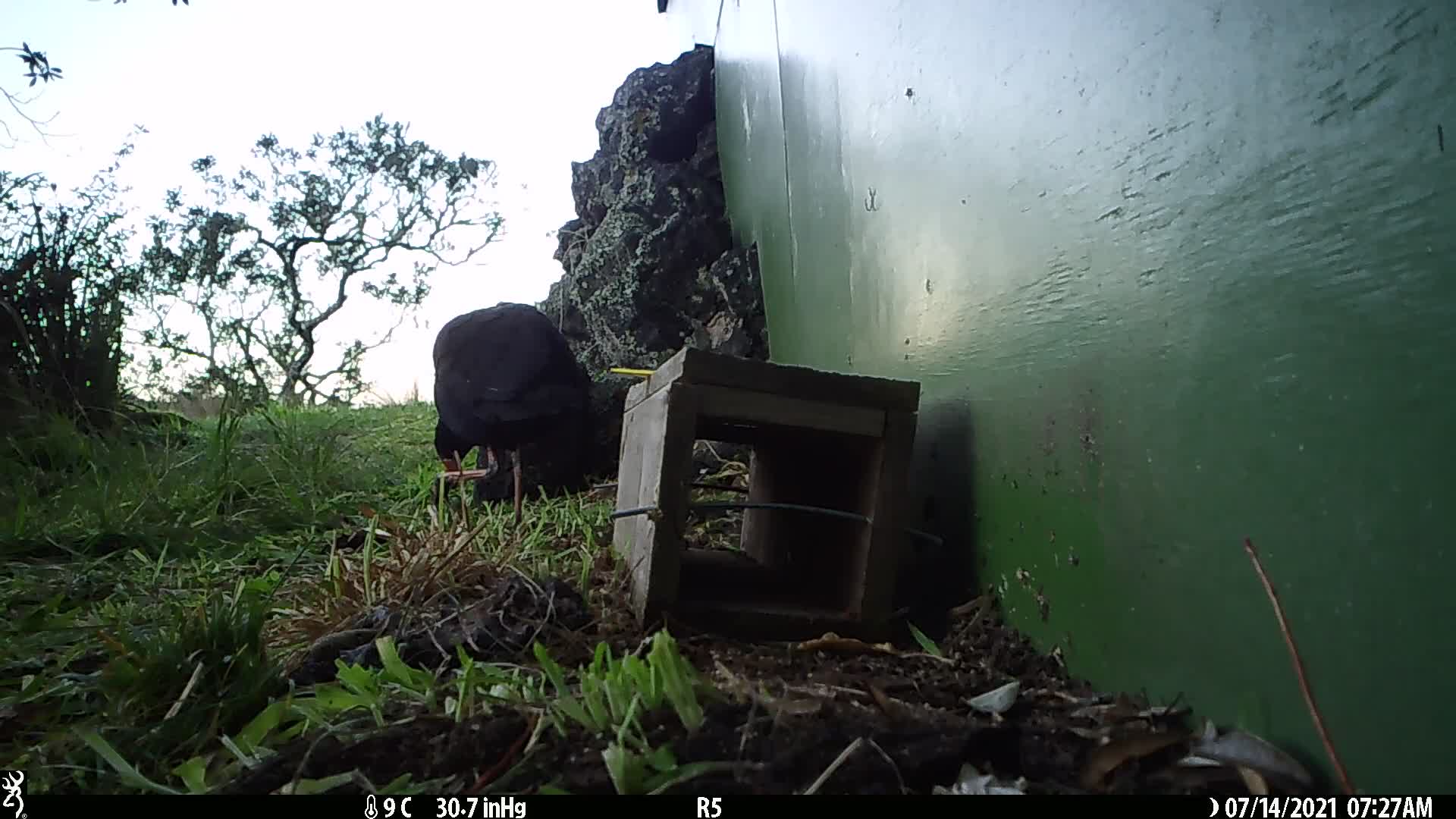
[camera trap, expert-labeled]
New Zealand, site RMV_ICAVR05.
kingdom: Animalia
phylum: Chordata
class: Aves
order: Gruiformes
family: Rallidae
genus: Porphyrio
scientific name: Porphyrio melanotus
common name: australasian swamphen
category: pukeko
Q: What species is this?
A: Pukeko (australasian swamphen) (Porphyrio melanotus).